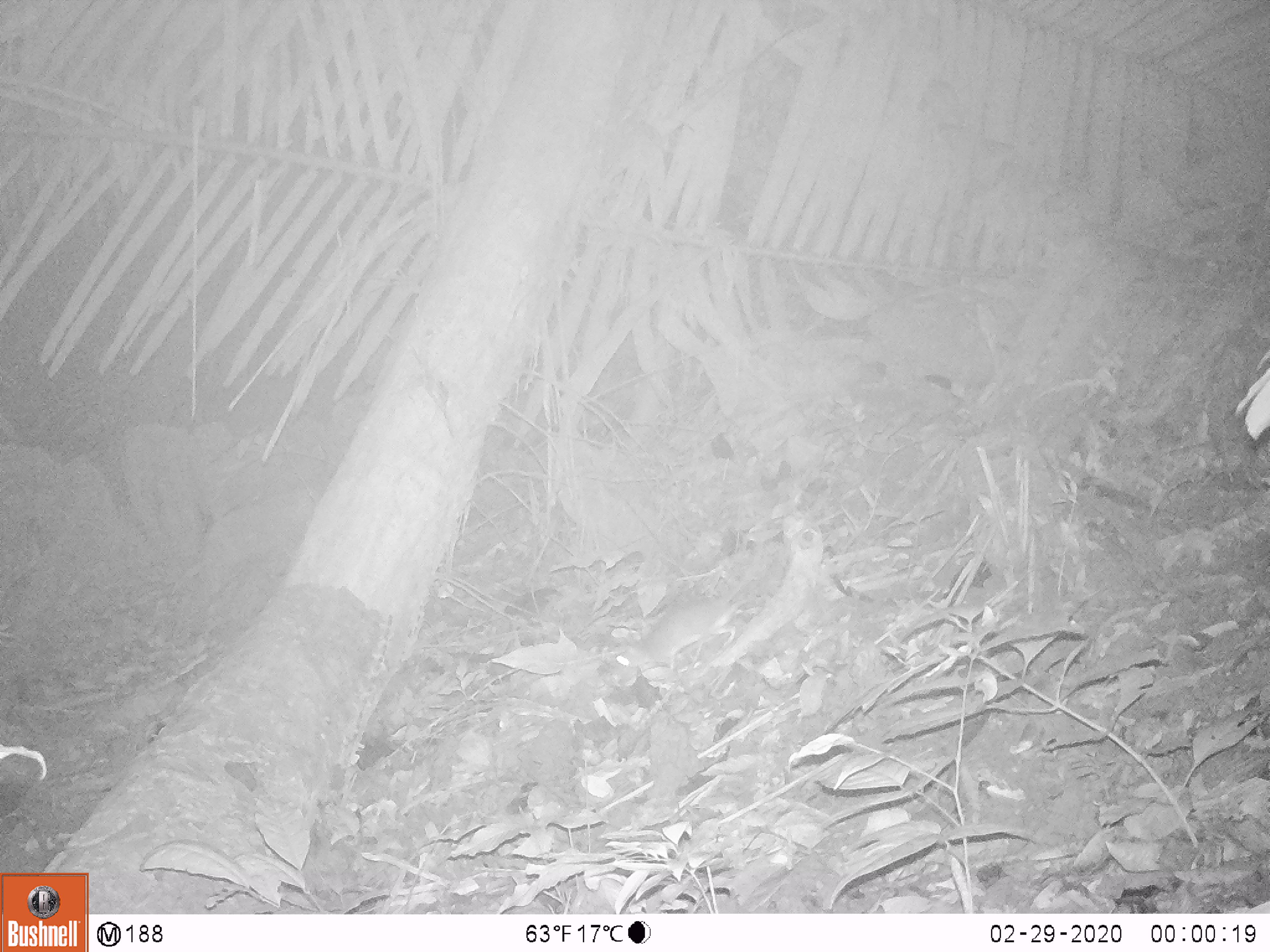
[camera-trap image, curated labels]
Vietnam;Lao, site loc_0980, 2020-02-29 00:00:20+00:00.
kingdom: Animalia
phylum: Chordata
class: Mammalia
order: Rodentia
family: Muridae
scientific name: Muridae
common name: old-world mice and rats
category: unidentified murid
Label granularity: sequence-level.